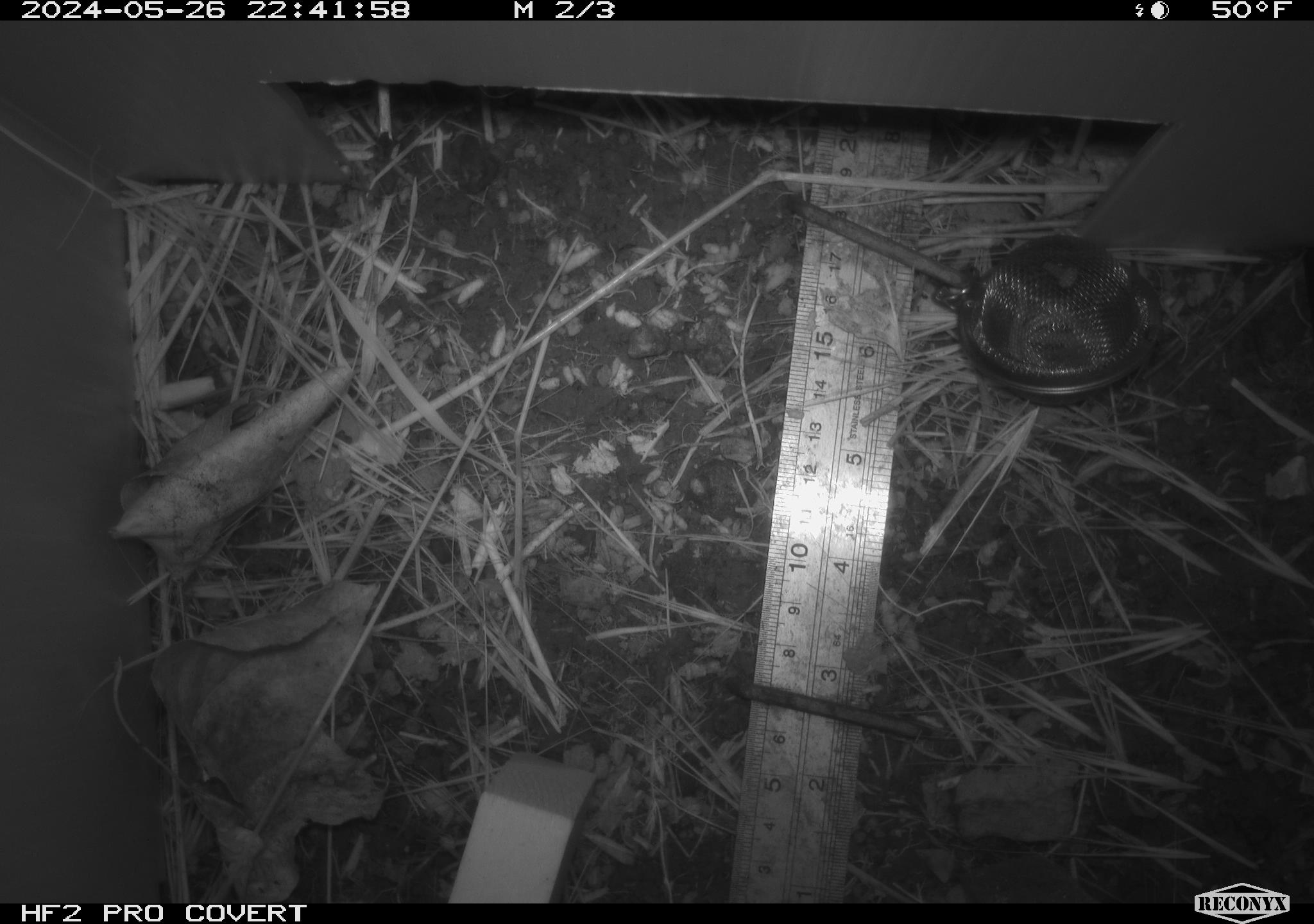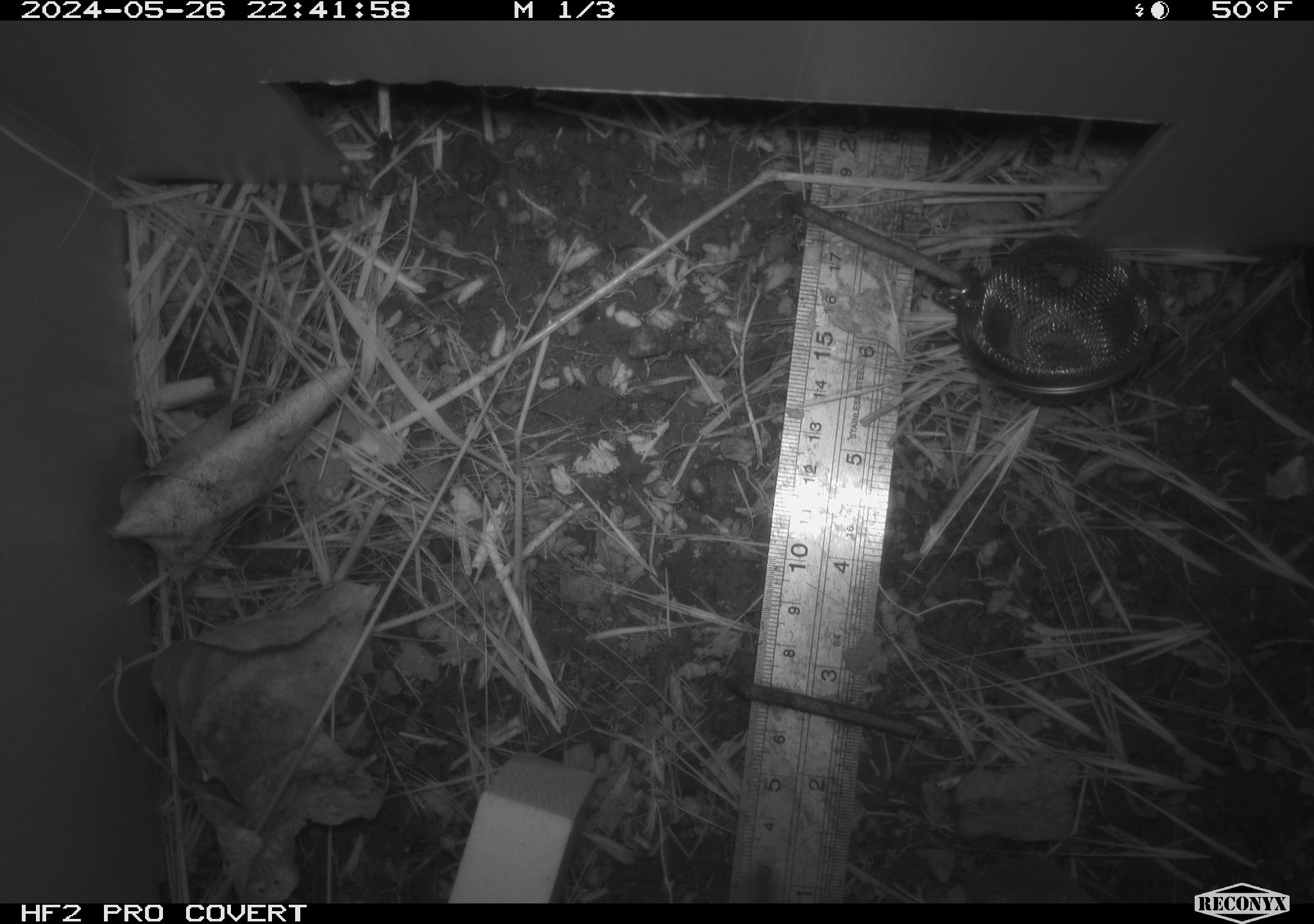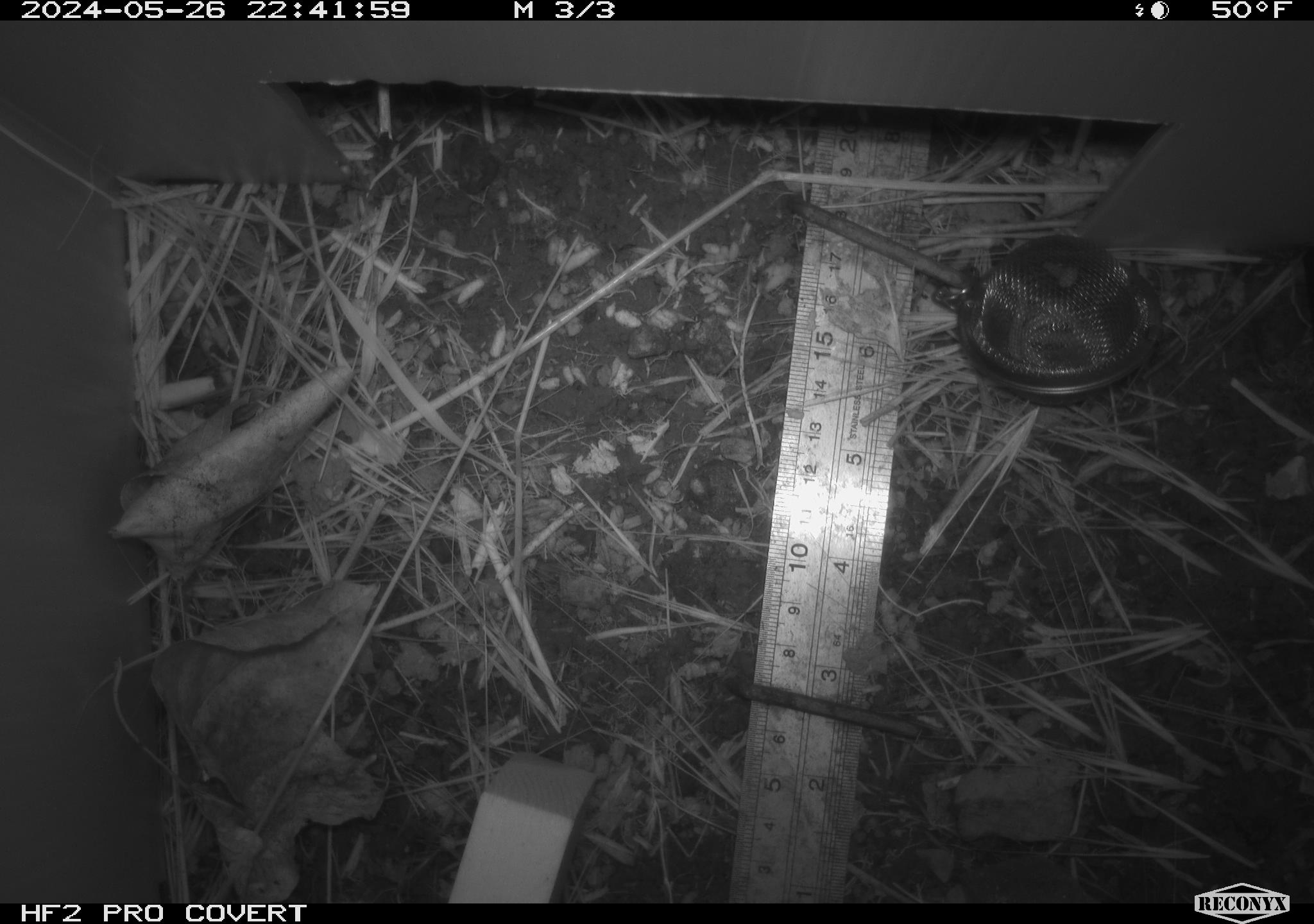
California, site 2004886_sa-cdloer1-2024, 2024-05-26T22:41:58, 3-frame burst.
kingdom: Animalia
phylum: Chordata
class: Mammalia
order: Rodentia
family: Cricetidae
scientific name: Arvicolinae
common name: voles, lemmings, and muskrats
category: arvicolinae subfamily